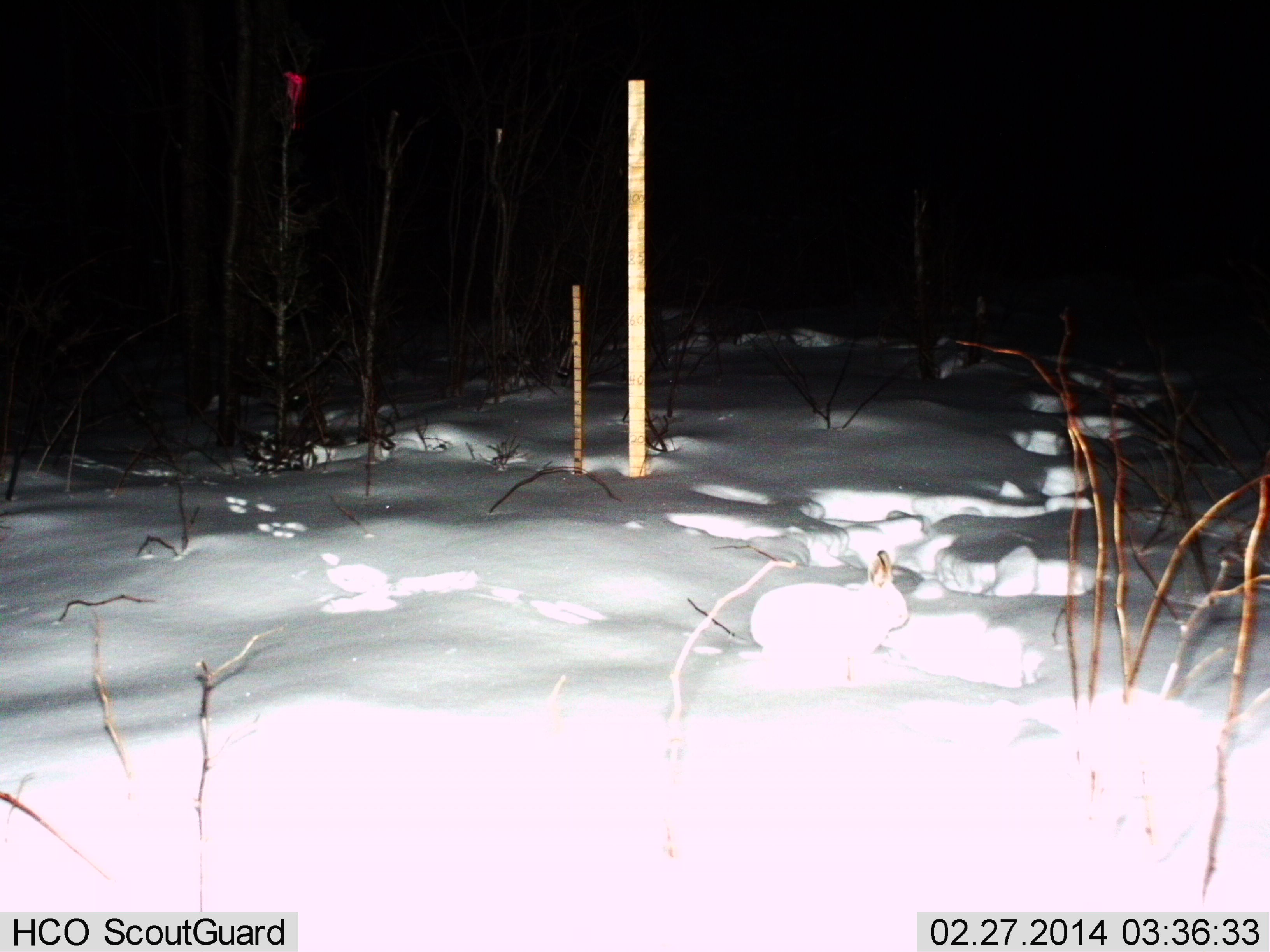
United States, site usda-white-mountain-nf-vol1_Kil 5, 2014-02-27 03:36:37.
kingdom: Animalia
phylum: Chordata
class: Mammalia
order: Lagomorpha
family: Leporidae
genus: Lepus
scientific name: Lepus americanus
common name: snowshoe hare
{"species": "snowshoe hare (Lepus americanus)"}